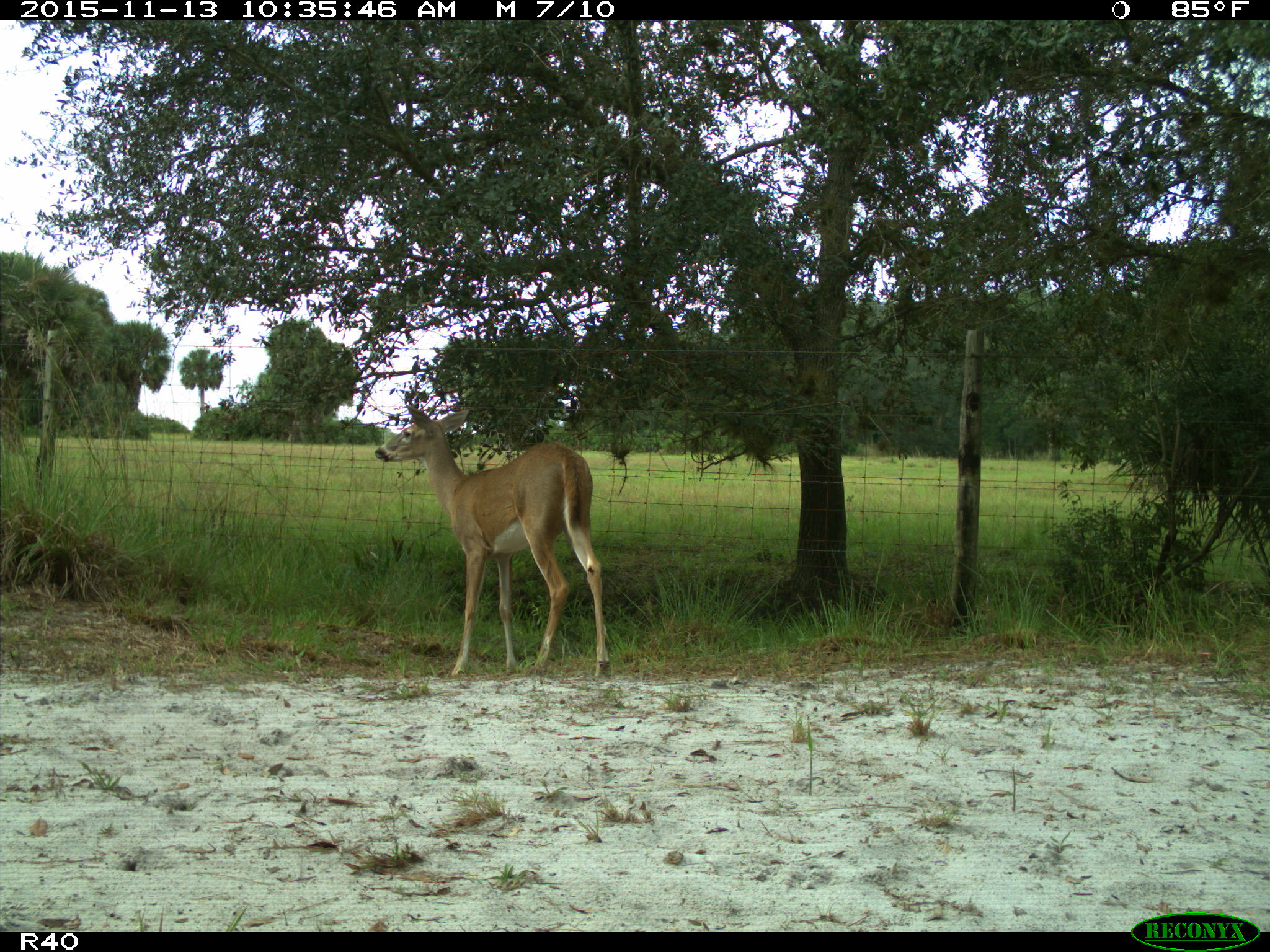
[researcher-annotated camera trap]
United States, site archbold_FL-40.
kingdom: Animalia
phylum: Chordata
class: Mammalia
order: Artiodactyla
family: Cervidae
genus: Odocoileus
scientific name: Odocoileus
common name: deer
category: unidentified deer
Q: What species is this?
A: Unidentified deer (deer) (Odocoileus).